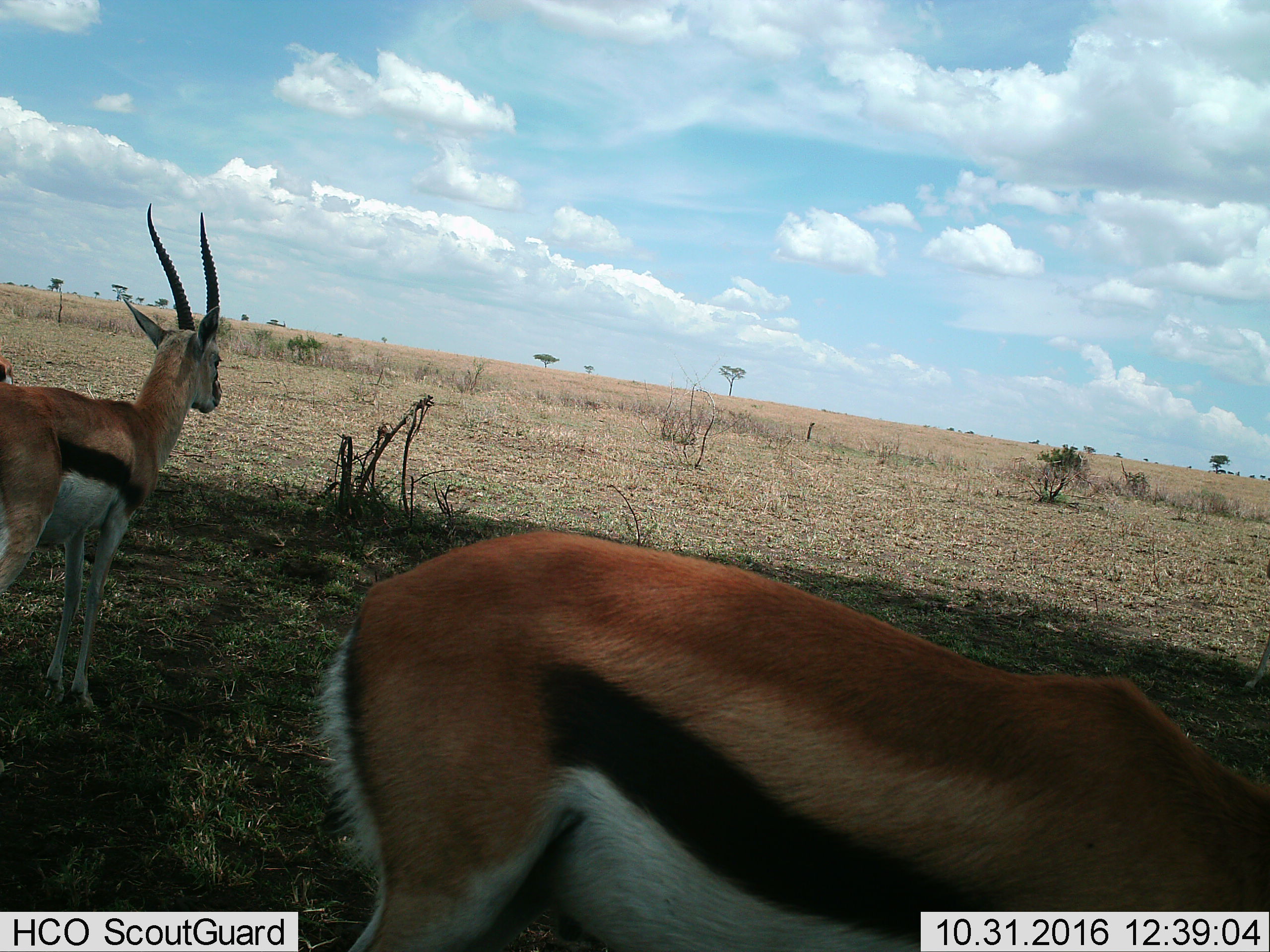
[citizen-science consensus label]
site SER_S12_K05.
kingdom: Animalia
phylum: Chordata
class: Mammalia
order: Artiodactyla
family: Bovidae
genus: Eudorcas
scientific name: Eudorcas thomsonii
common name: thomson's gazelle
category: gazellethomsons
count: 3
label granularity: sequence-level